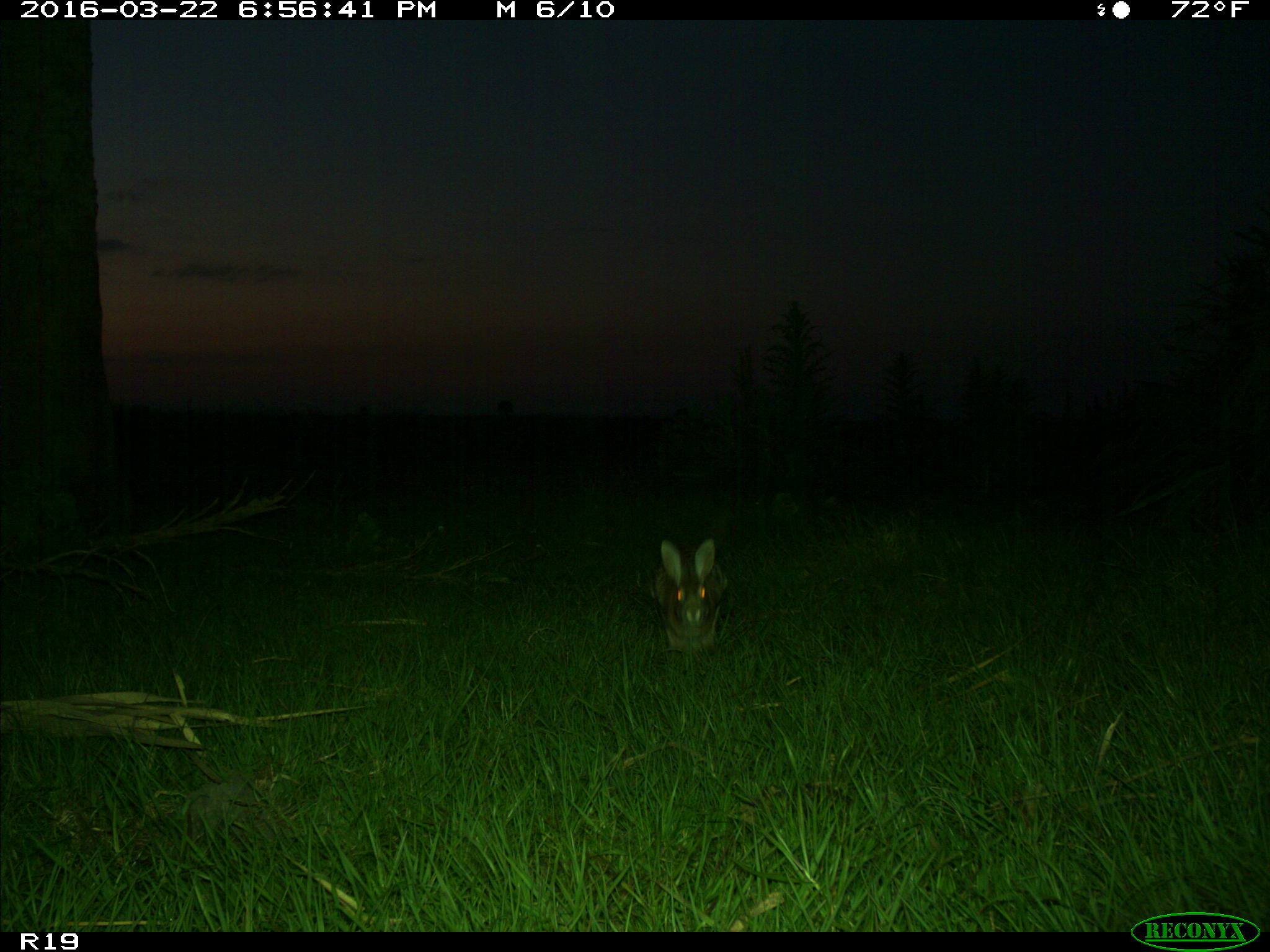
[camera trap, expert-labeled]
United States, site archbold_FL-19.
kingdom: Animalia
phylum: Chordata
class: Mammalia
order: Lagomorpha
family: Leporidae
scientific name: Leporidae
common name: rabbits and hares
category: unidentified rabbit